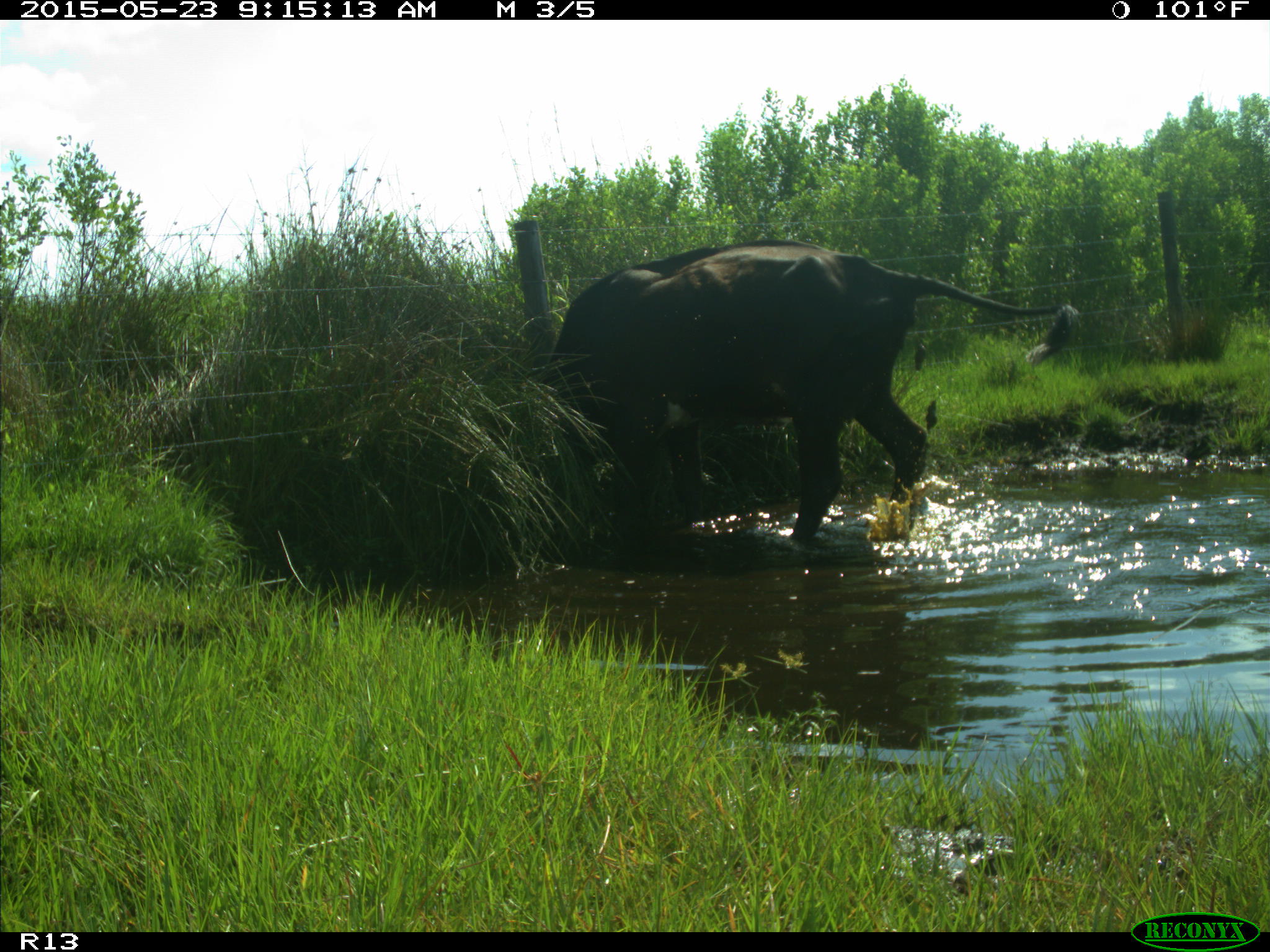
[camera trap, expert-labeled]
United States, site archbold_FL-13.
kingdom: Animalia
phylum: Chordata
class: Mammalia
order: Artiodactyla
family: Bovidae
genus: Bos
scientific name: Bos taurus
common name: domestic cow